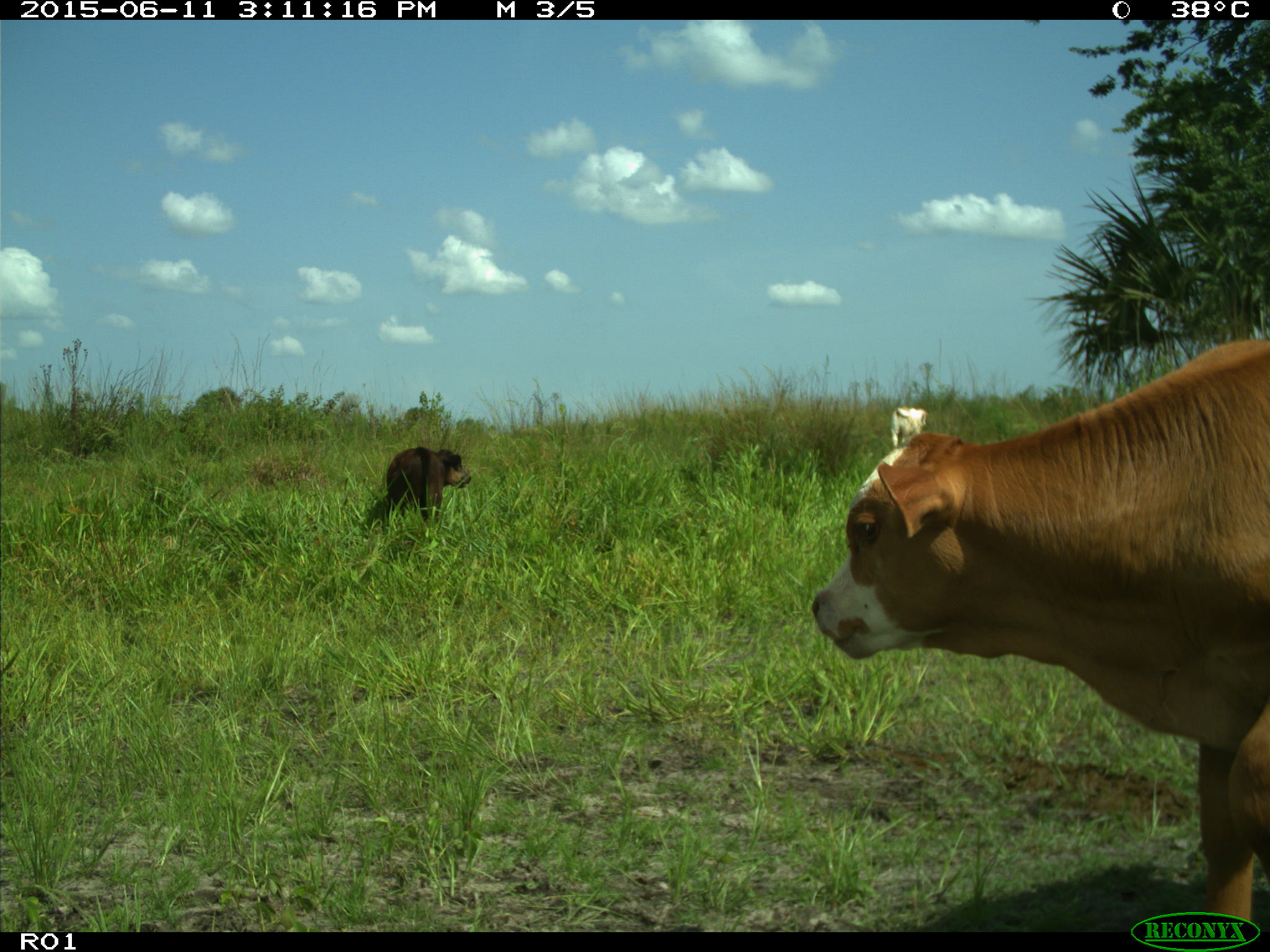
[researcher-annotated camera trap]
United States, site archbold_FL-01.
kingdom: Animalia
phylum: Chordata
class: Mammalia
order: Artiodactyla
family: Bovidae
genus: Bos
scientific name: Bos taurus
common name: domestic cow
Bos taurus (domestic cow).